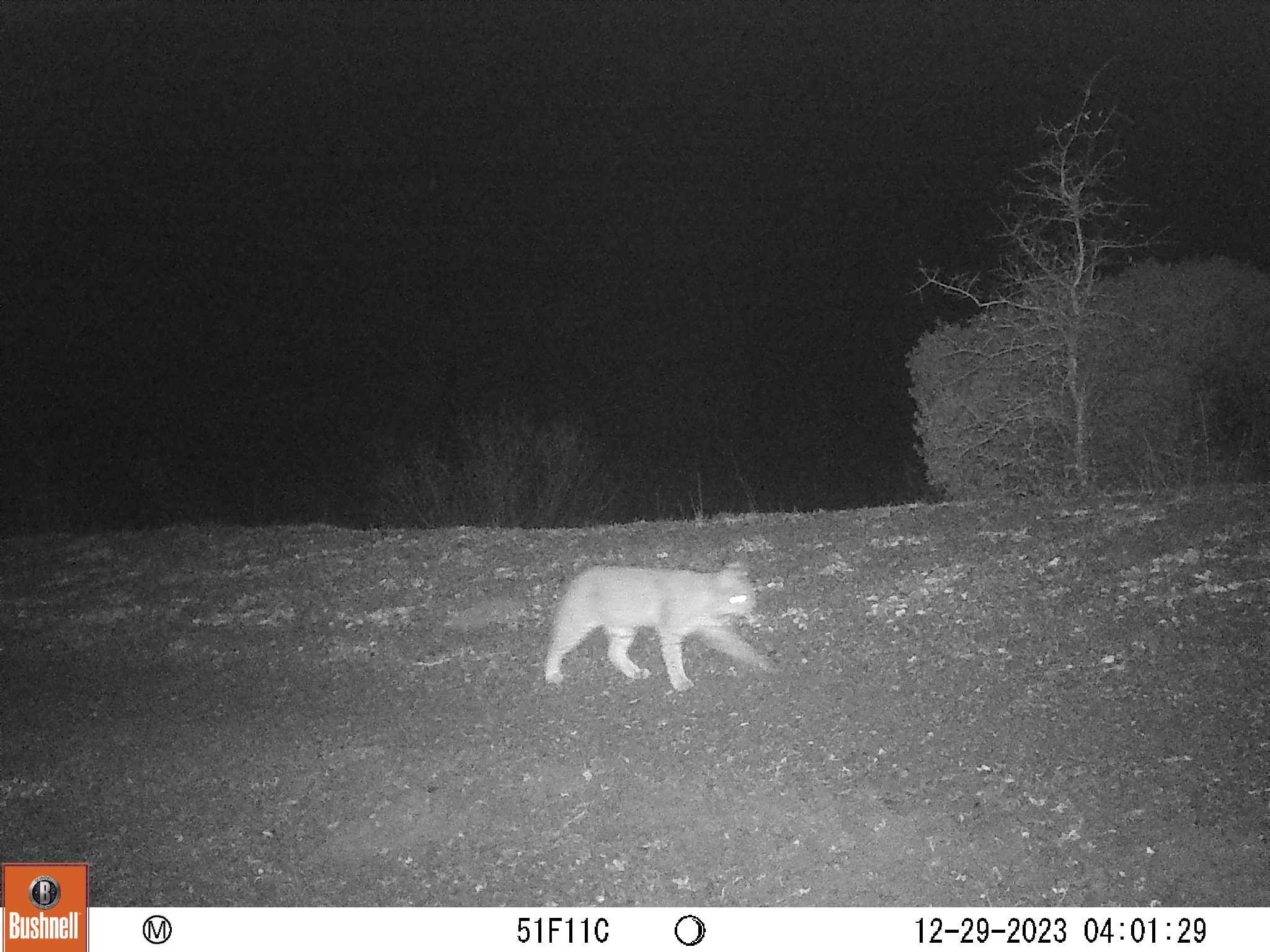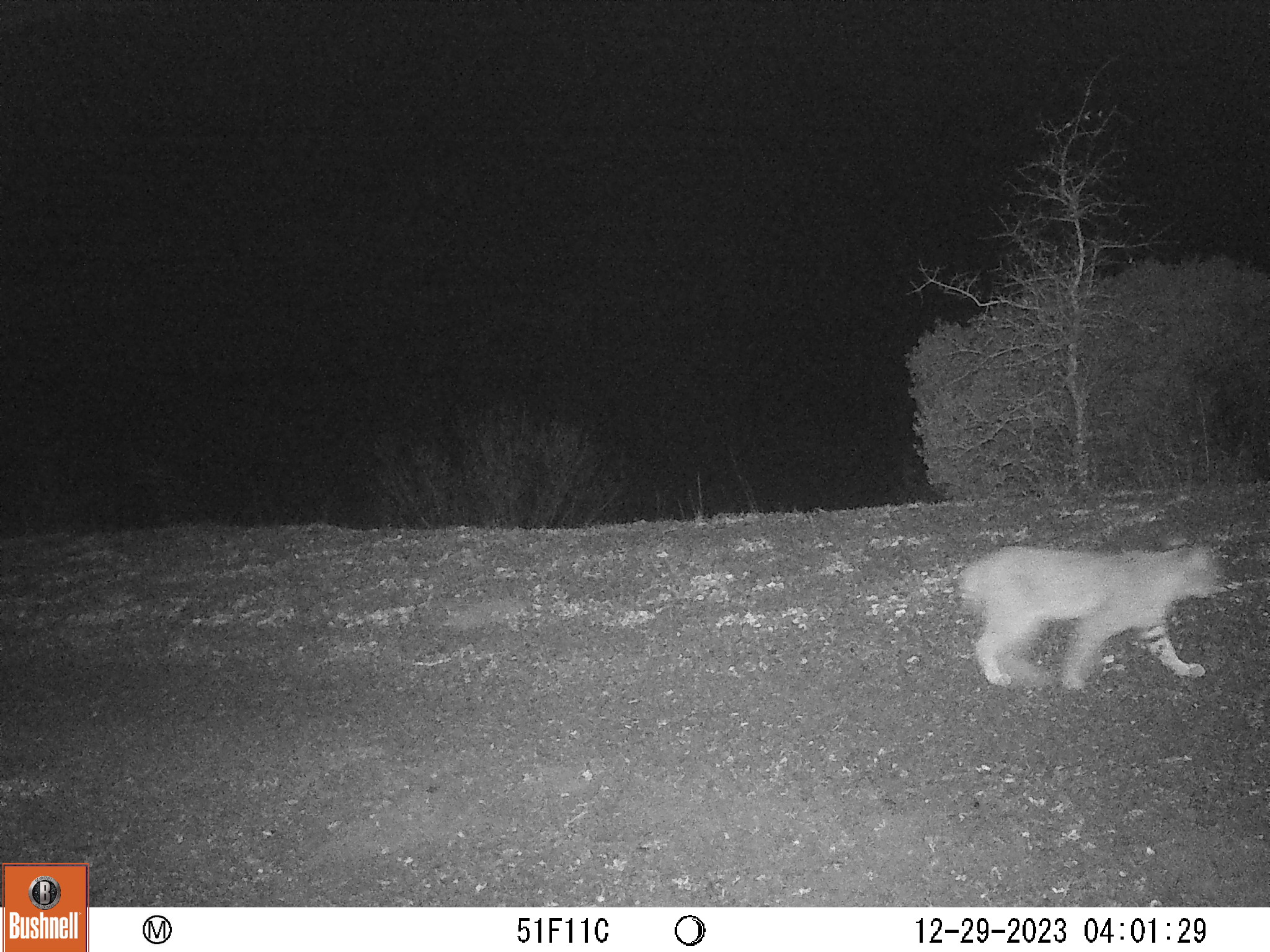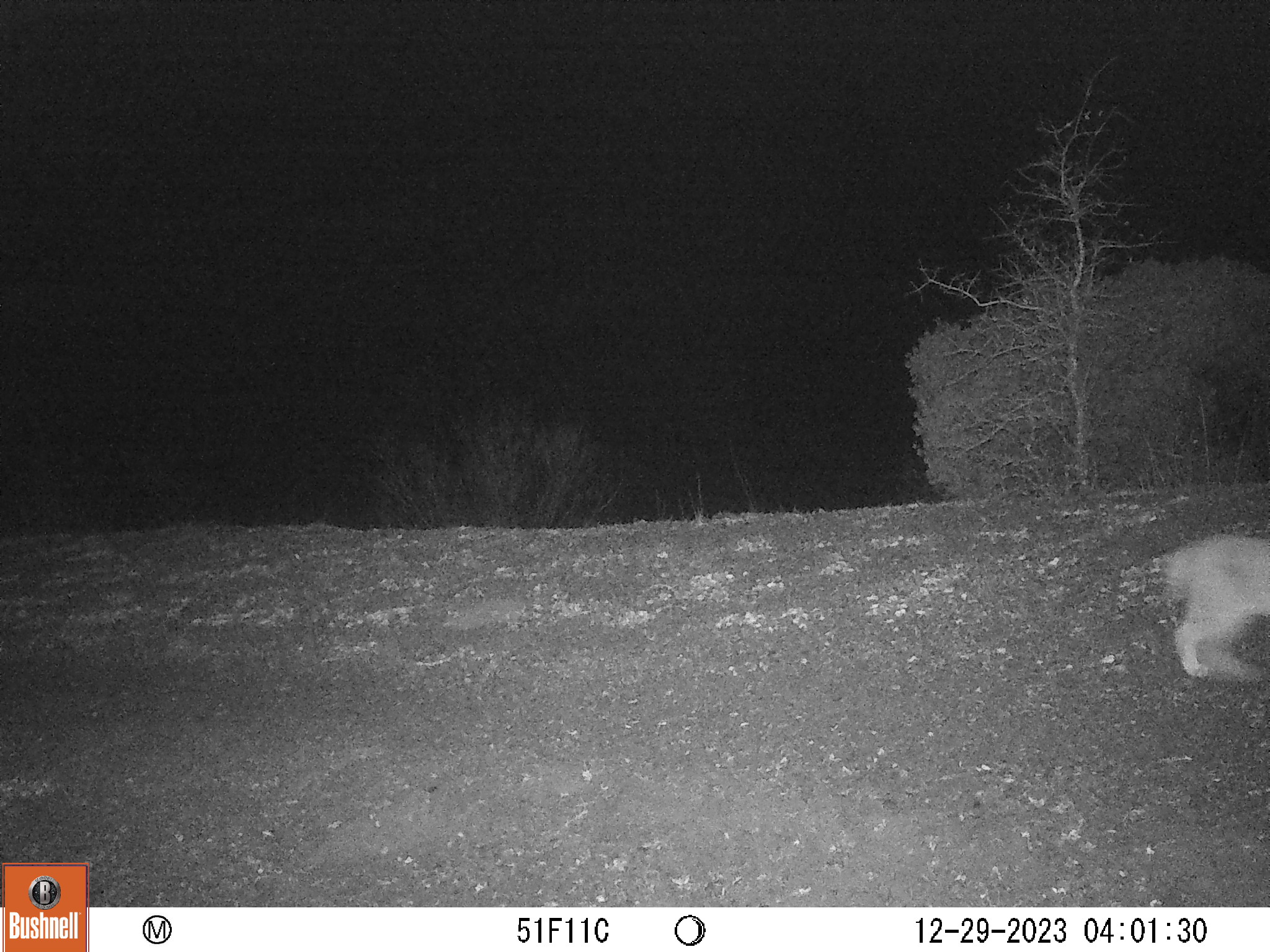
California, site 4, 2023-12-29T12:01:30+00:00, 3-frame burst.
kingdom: Animalia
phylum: Chordata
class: Mammalia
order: Carnivora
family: Felidae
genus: Lynx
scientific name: Lynx rufus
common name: bobcat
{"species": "bobcat (Lynx rufus)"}